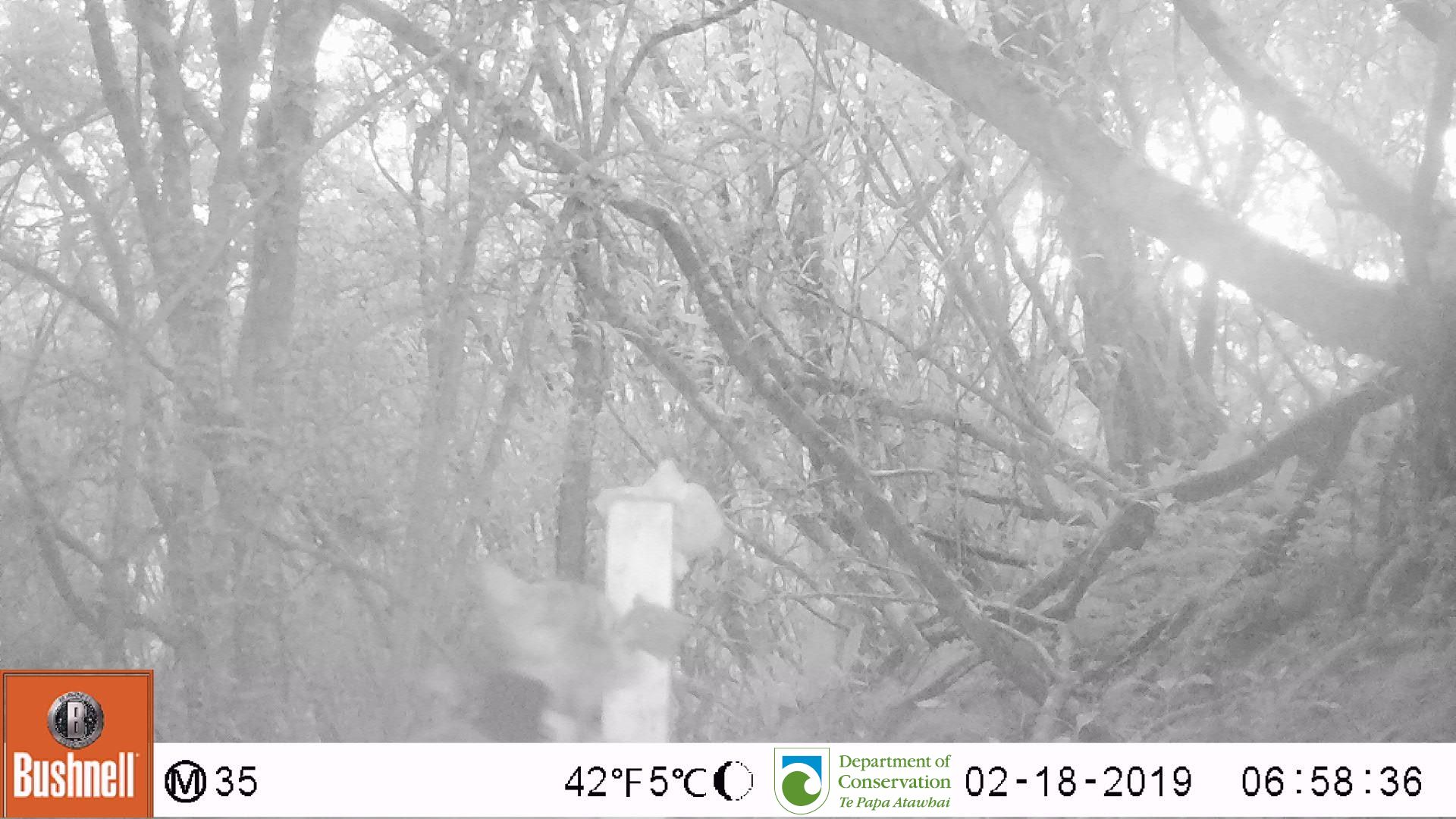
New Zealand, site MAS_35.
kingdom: Animalia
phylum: Chordata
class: Mammalia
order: Carnivora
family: Felidae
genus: Felis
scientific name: Felis catus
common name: domestic cat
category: cat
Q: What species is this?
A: Cat (domestic cat) (Felis catus).